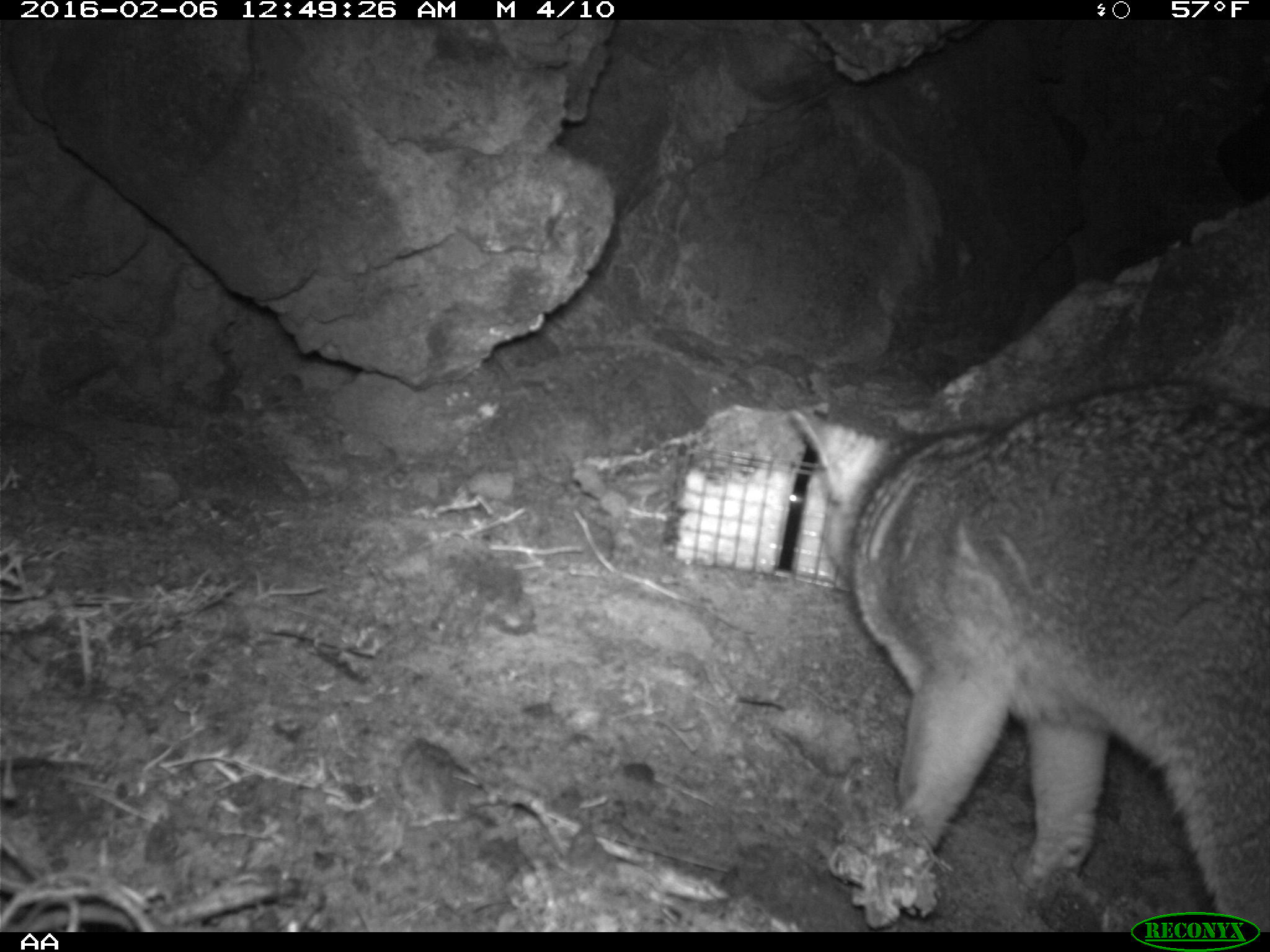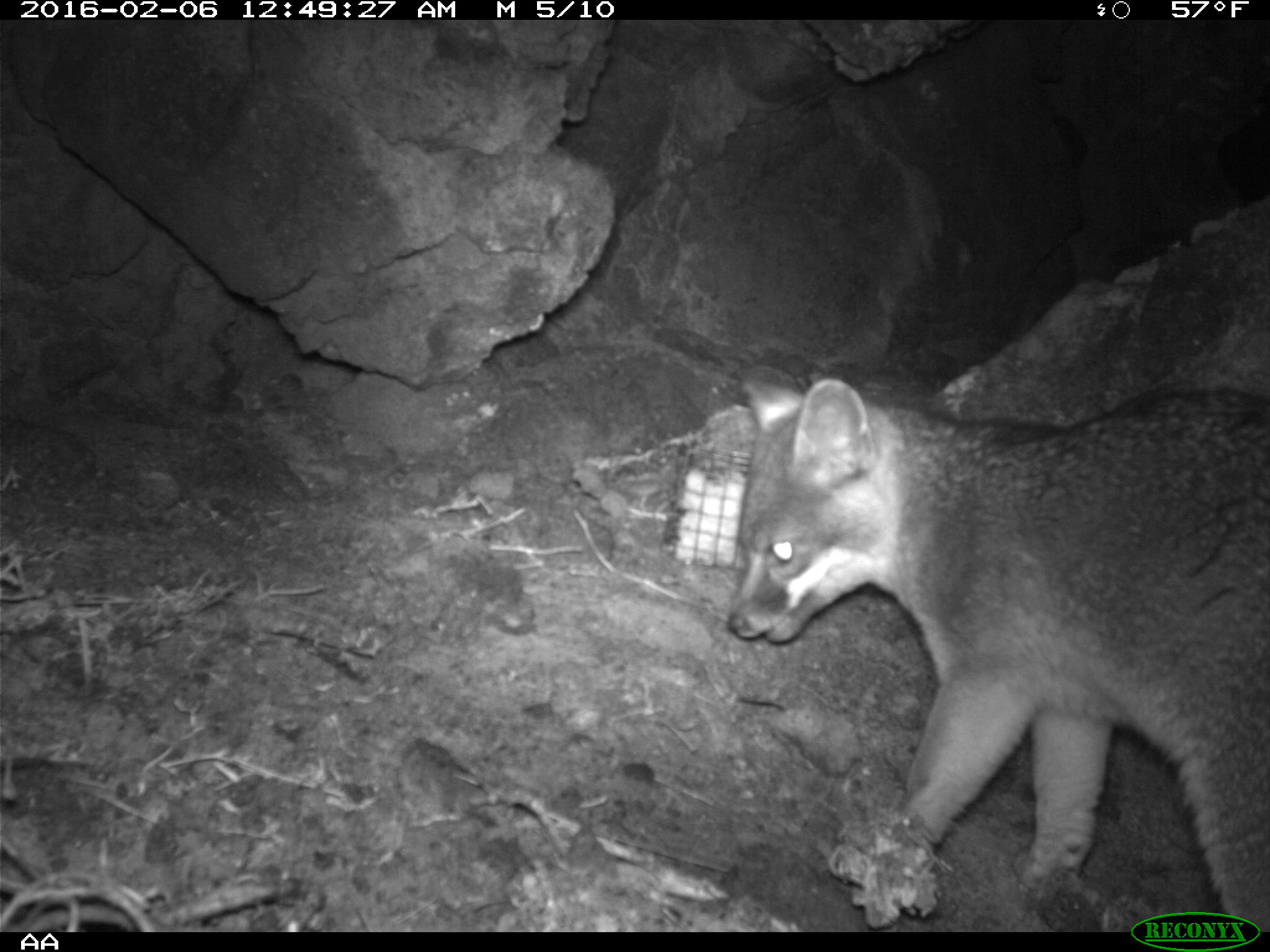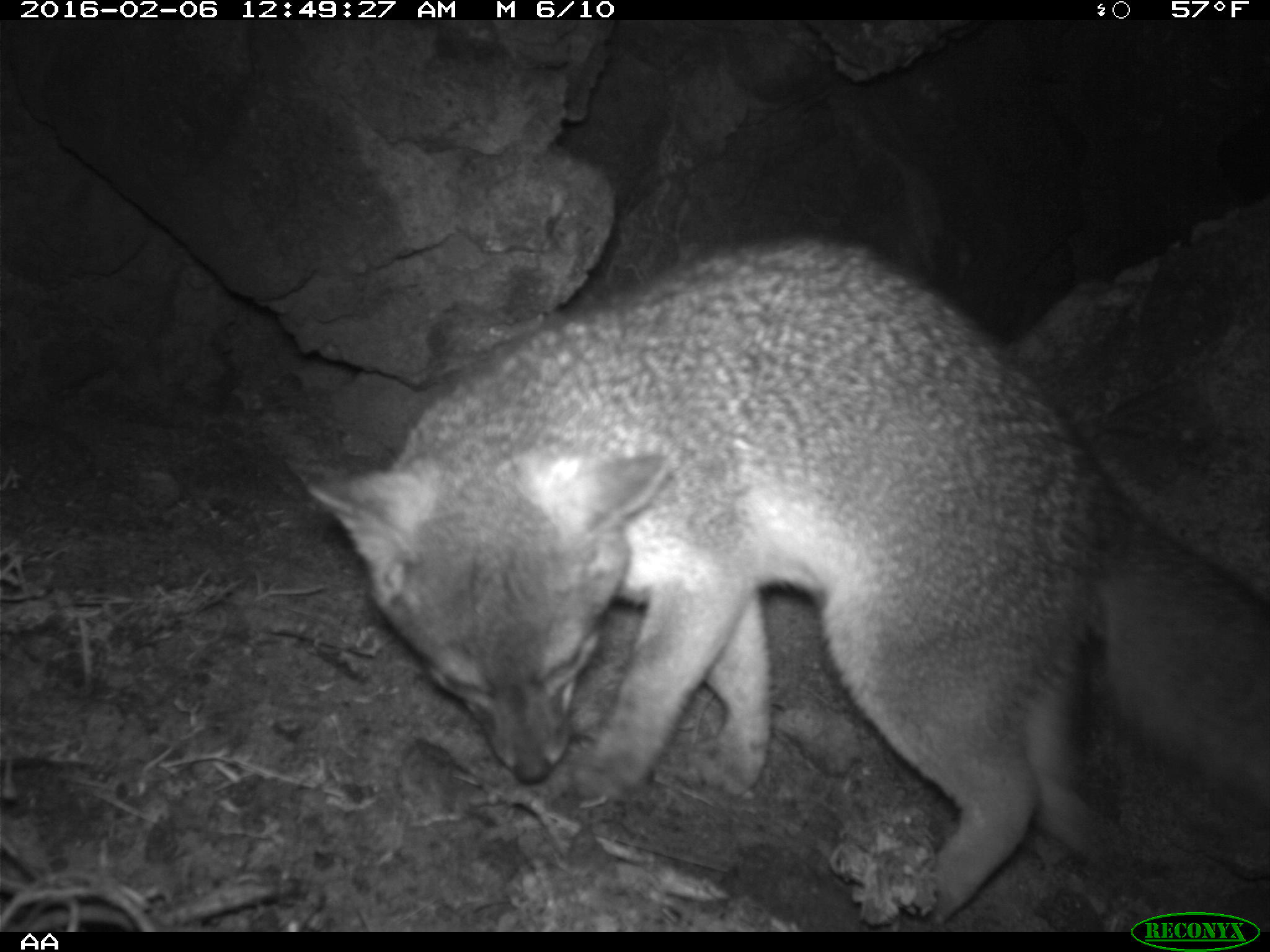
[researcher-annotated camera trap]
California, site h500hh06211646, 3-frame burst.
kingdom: Animalia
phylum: Chordata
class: Mammalia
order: Carnivora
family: Canidae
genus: Urocyon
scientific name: Urocyon littoralis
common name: island fox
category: fox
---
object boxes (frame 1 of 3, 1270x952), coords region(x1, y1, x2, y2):
fox: region(790, 381, 1269, 932)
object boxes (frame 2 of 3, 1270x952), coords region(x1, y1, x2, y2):
fox: region(726, 377, 1269, 932)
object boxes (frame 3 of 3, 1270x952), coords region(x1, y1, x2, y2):
fox: region(285, 228, 1269, 927)